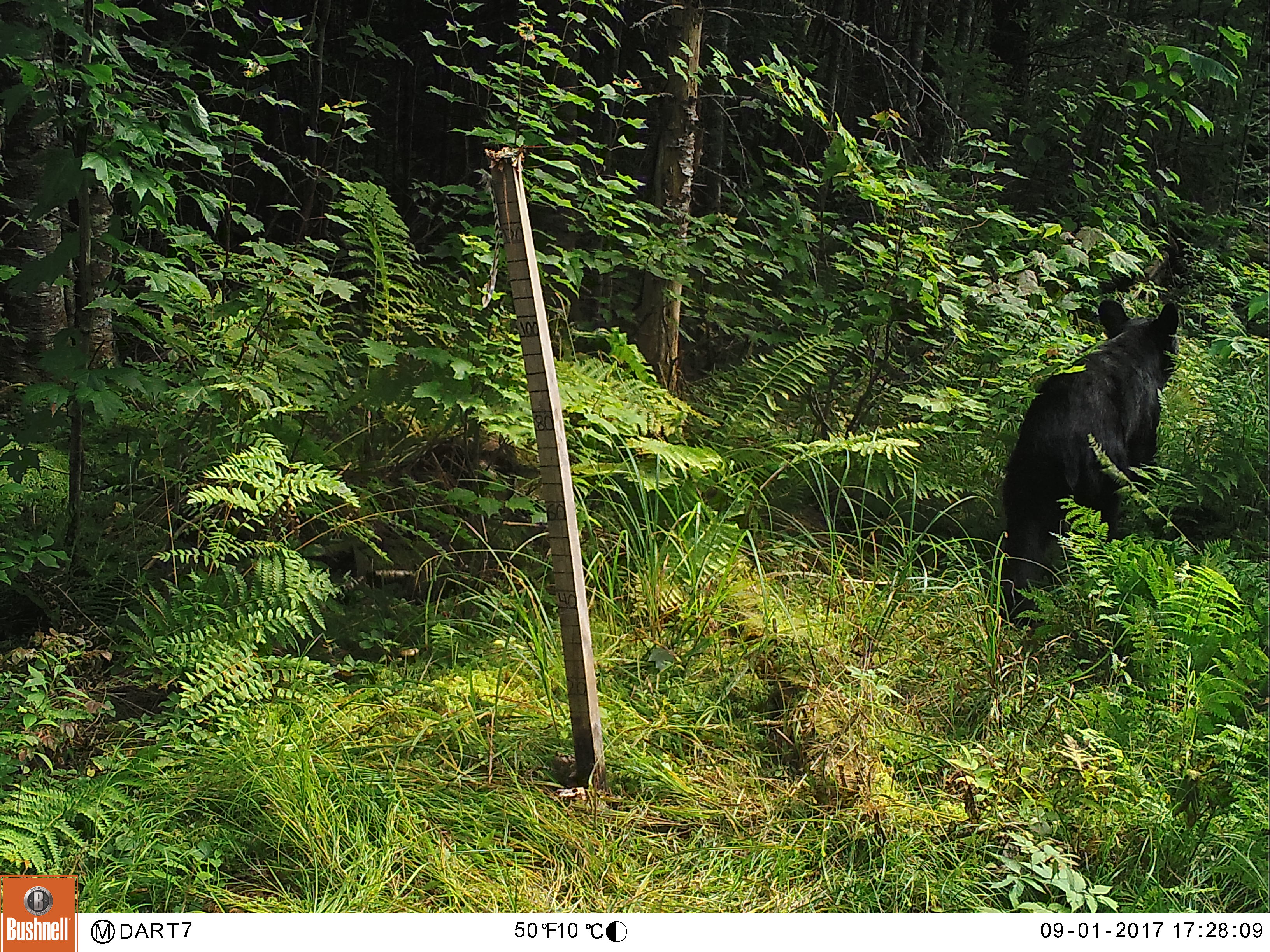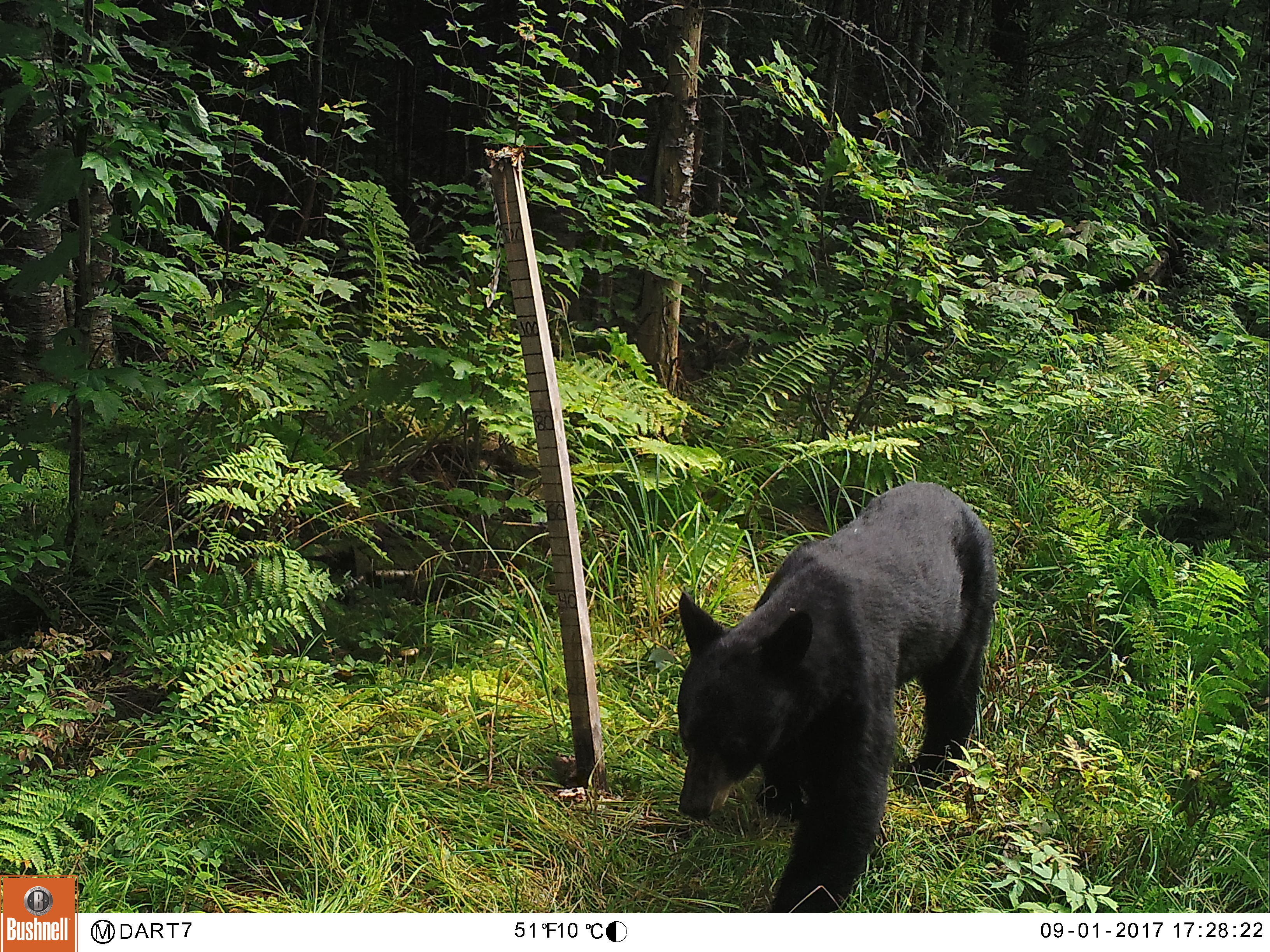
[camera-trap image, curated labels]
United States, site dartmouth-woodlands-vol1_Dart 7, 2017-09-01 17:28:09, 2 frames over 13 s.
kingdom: Animalia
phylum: Chordata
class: Mammalia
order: Carnivora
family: Ursidae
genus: Ursus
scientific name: Ursus americanus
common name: black bear